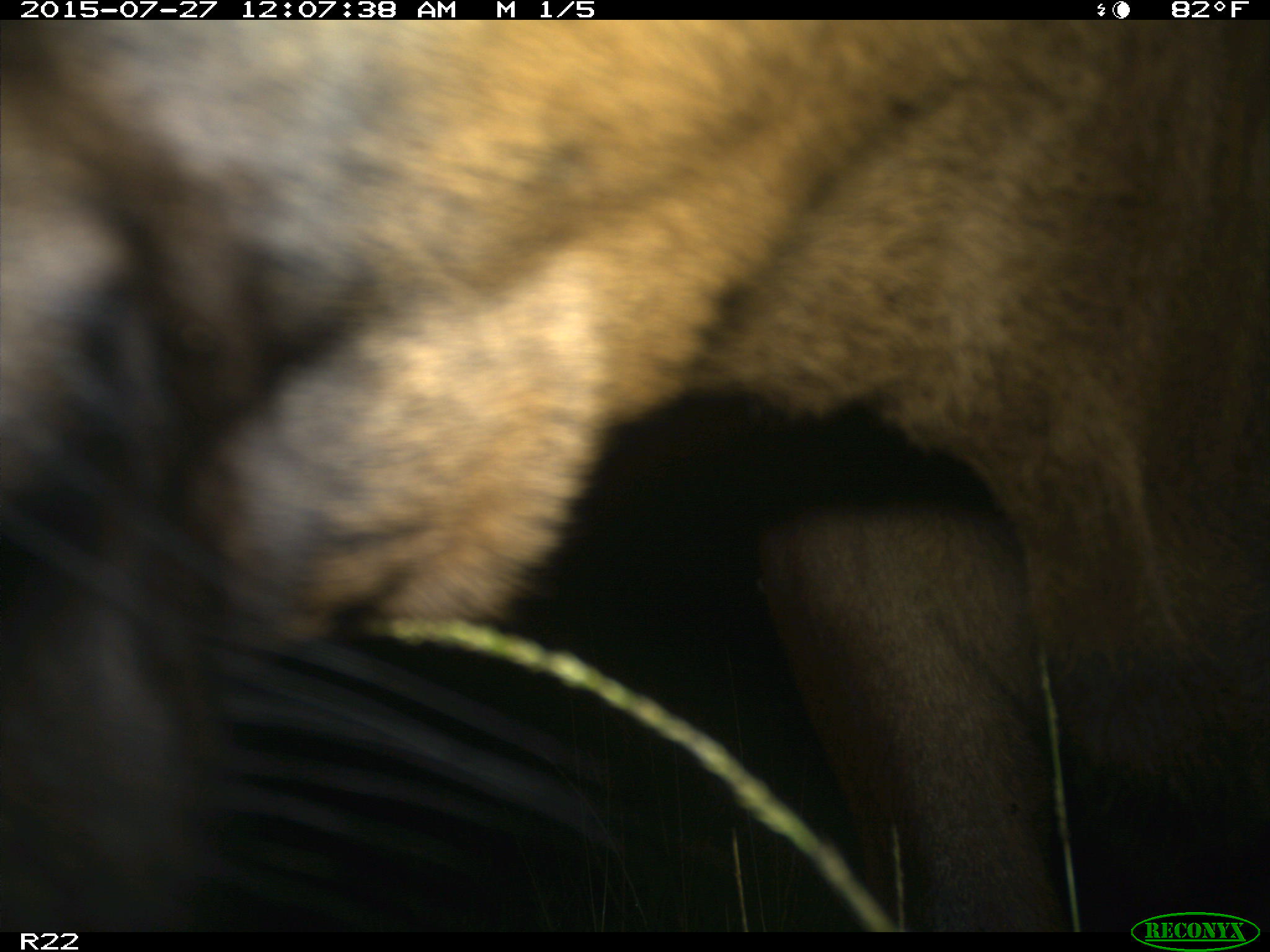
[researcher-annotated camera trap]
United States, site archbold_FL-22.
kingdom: Animalia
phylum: Chordata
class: Mammalia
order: Artiodactyla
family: Bovidae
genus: Bos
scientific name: Bos taurus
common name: domestic cow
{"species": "Bos taurus (domestic cow)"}